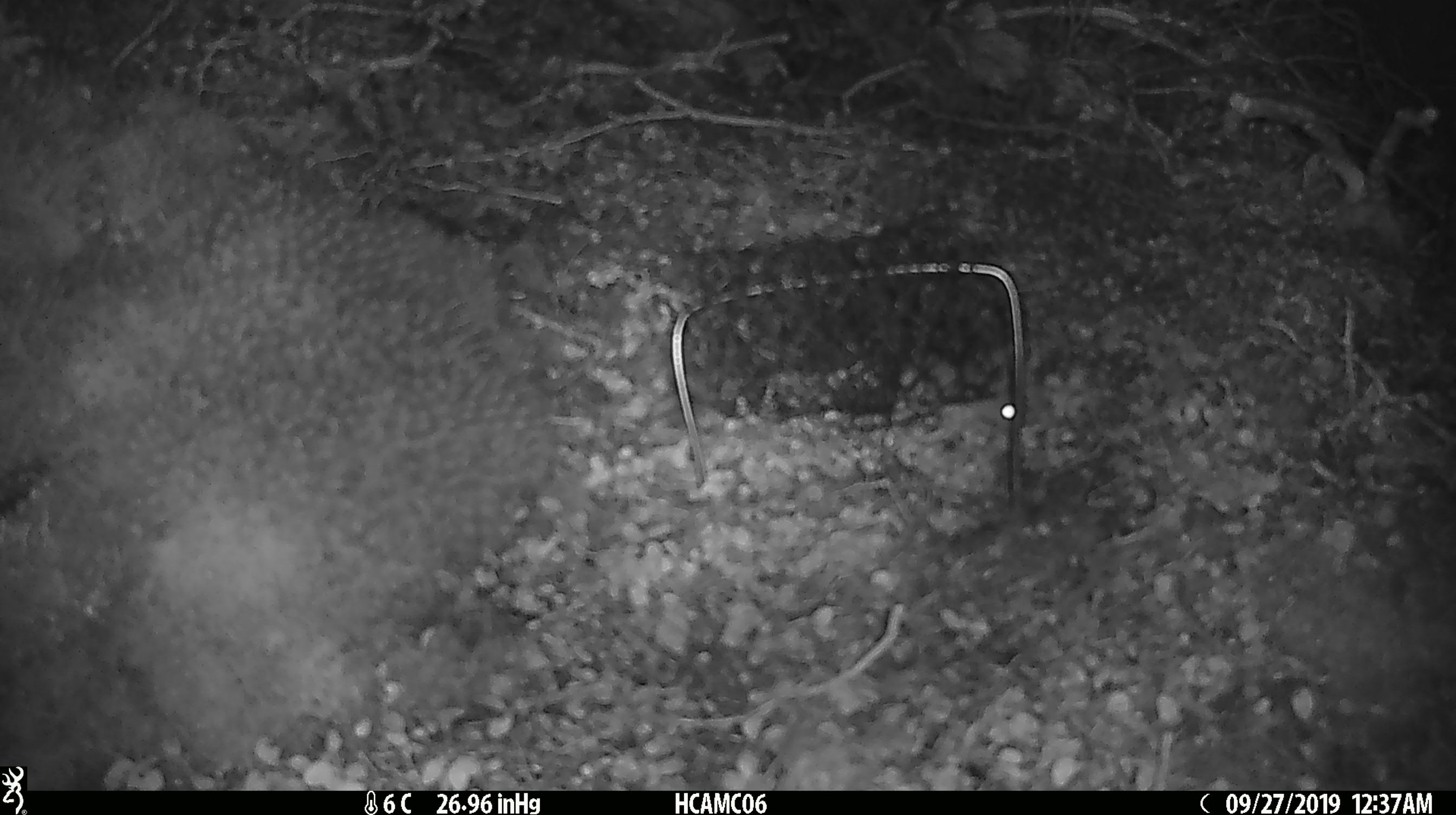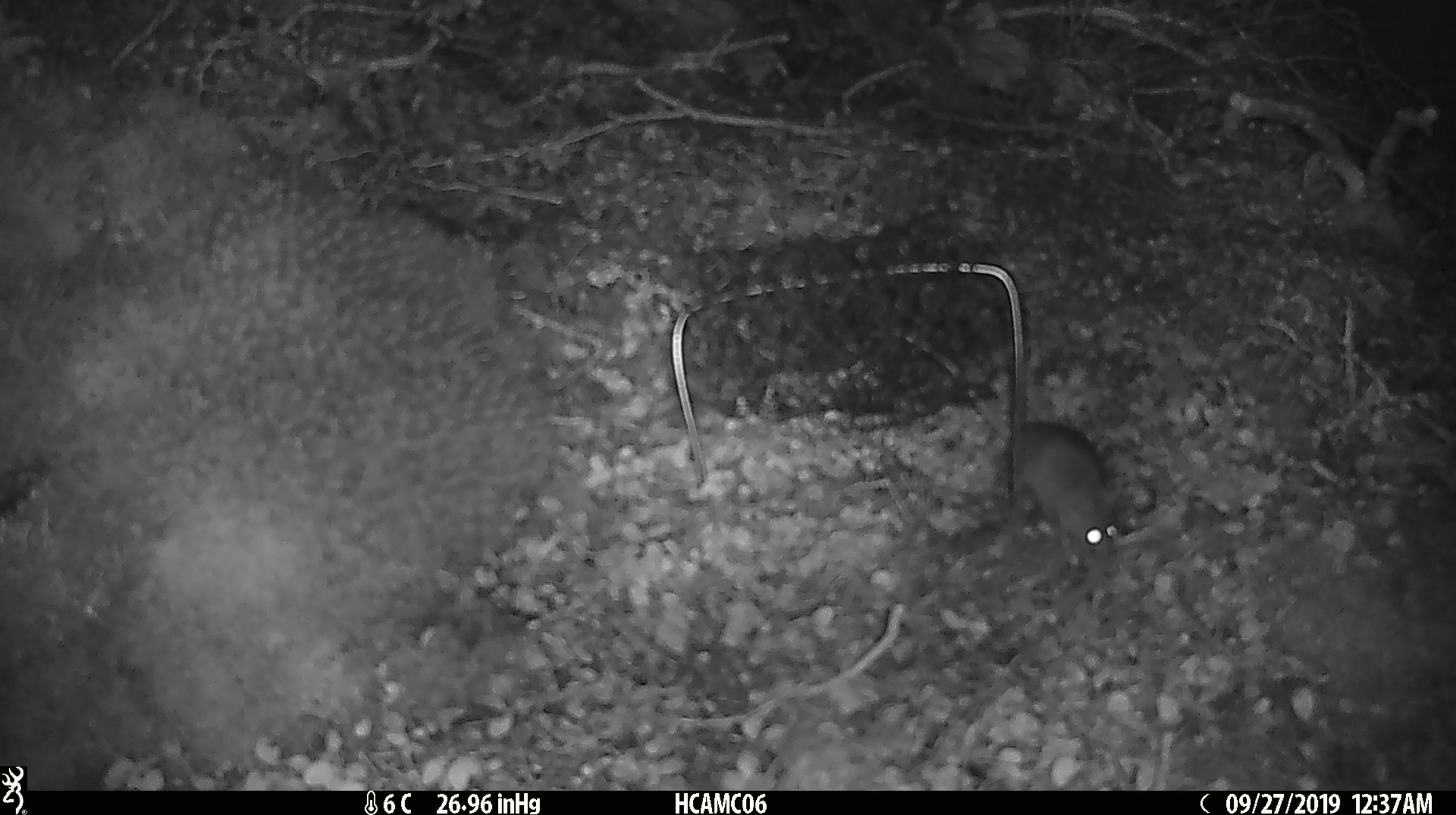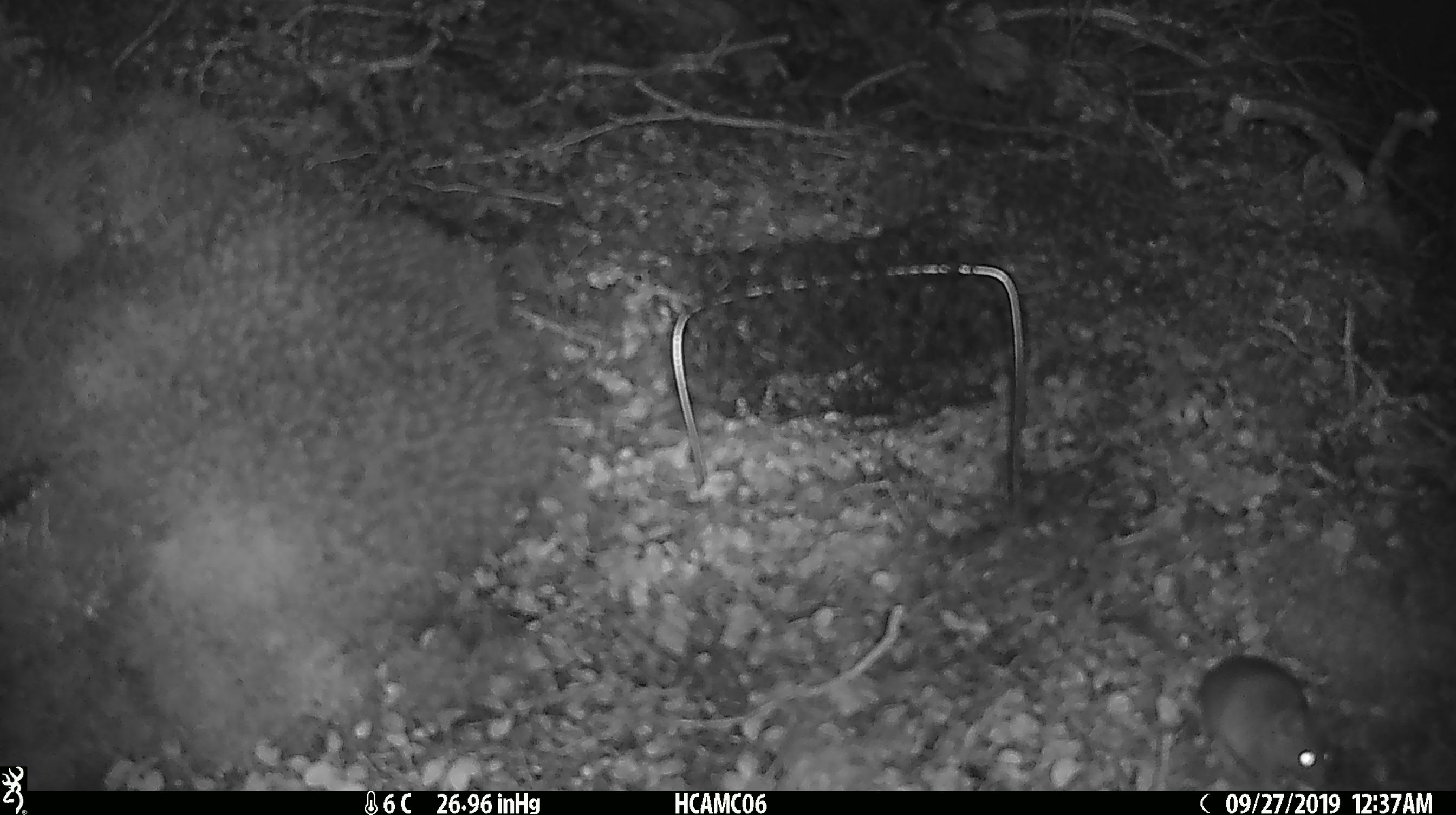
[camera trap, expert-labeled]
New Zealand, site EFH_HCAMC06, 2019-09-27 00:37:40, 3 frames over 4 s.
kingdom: Animalia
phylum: Chordata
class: Mammalia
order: Rodentia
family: Muridae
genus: Mus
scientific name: Mus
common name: mouse